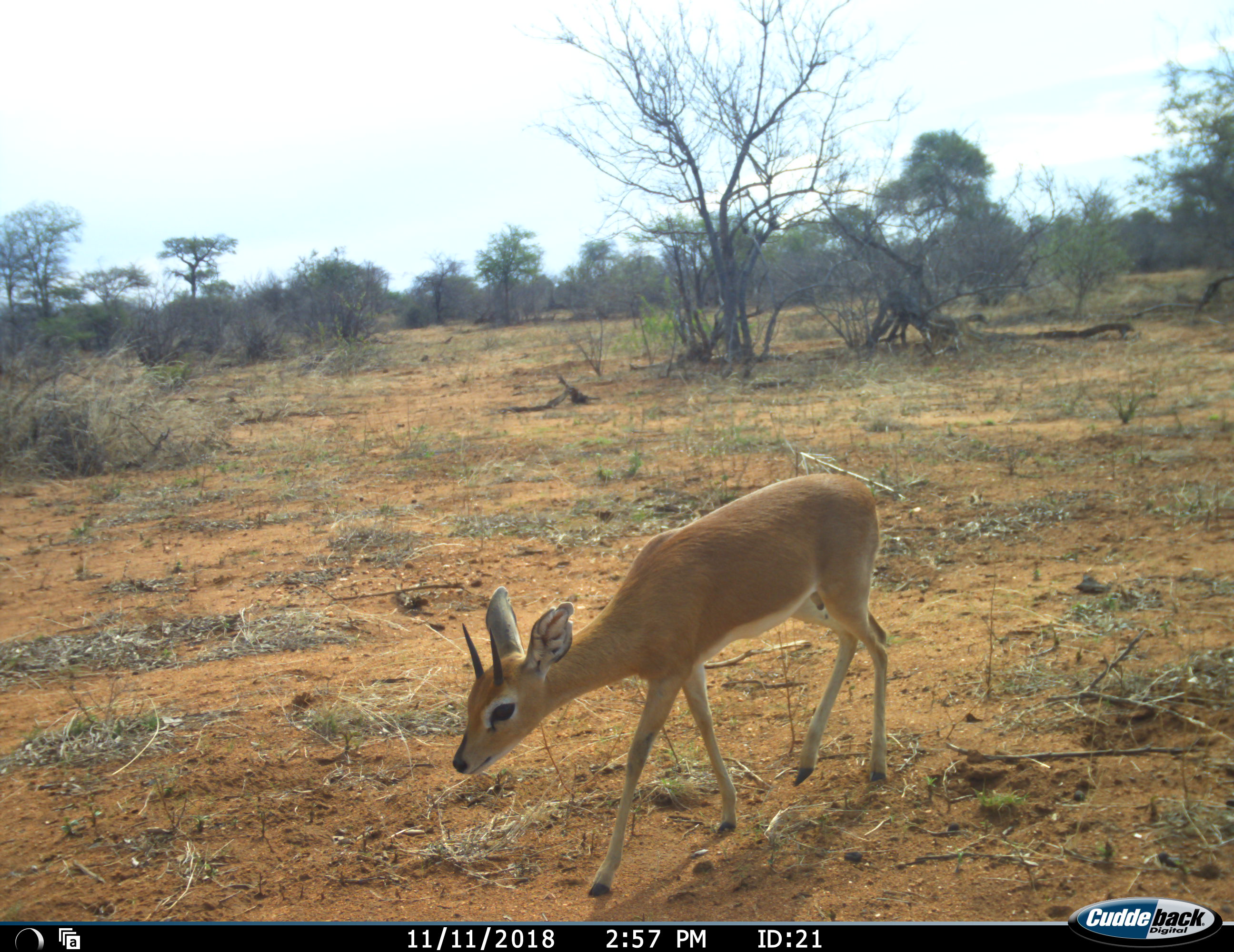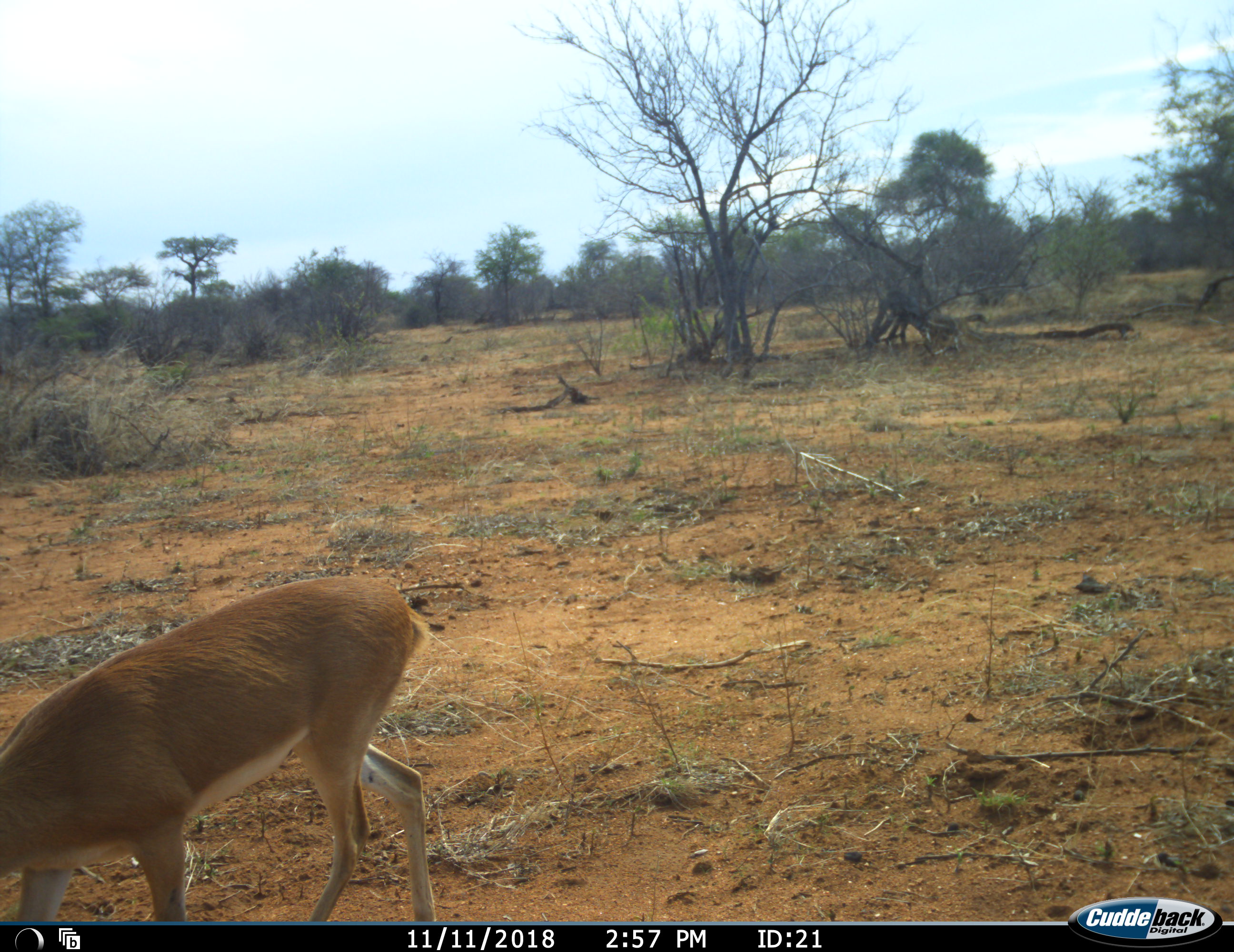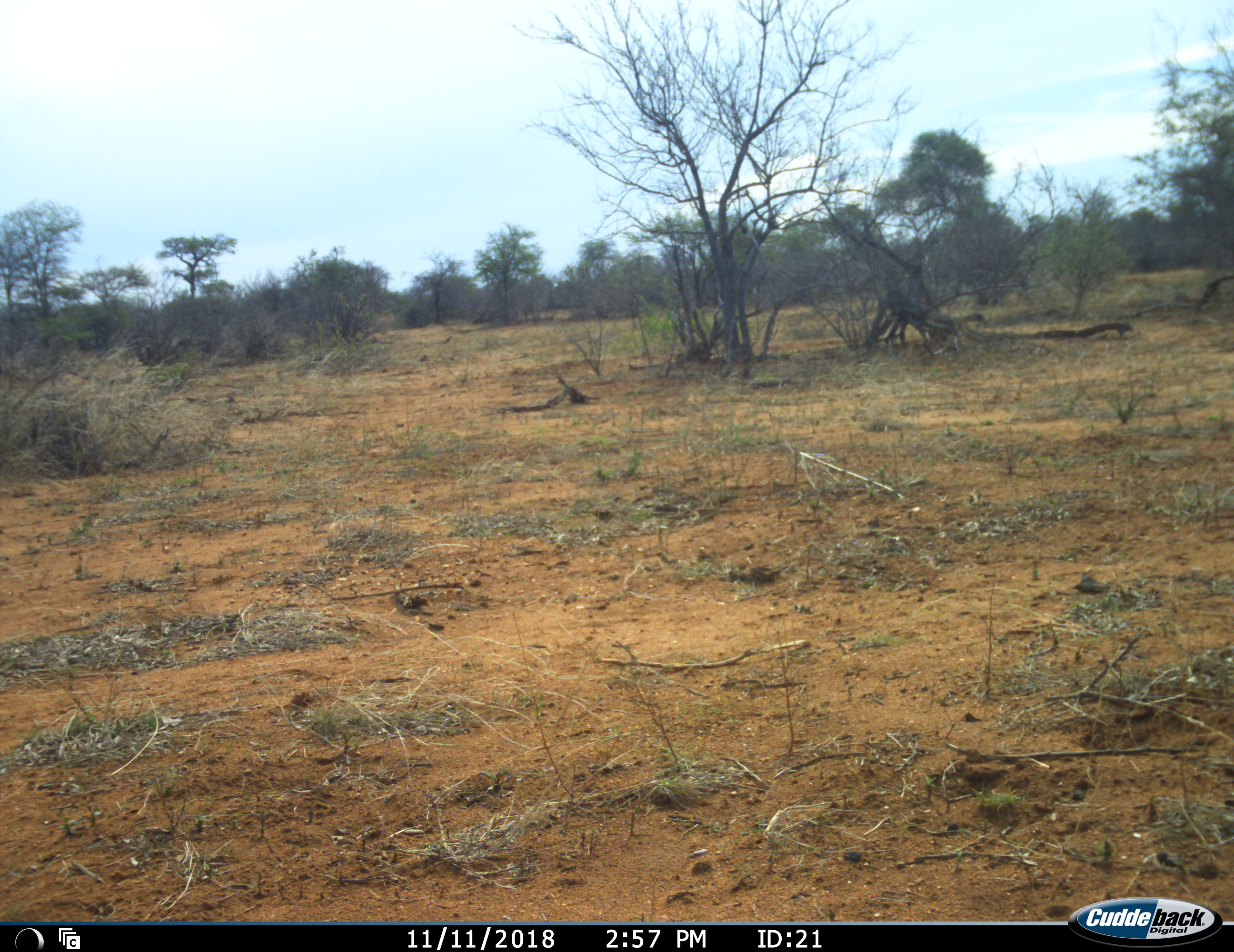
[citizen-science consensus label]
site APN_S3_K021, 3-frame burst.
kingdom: Animalia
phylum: Chordata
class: Mammalia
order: Artiodactyla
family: Bovidae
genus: Ourebia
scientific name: Ourebia ourebi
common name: oribi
Oribi (Ourebia ourebi), count 1. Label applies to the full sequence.